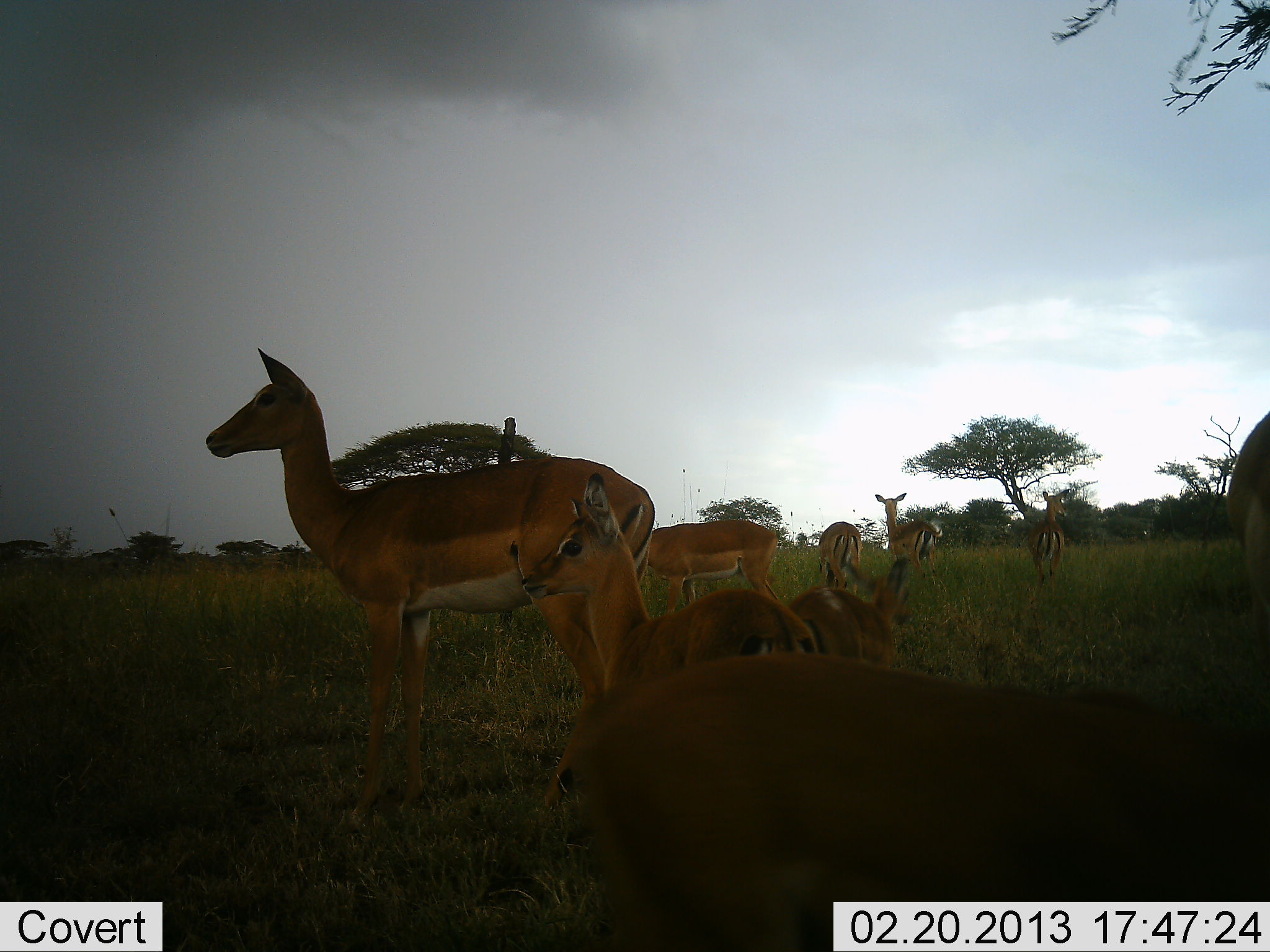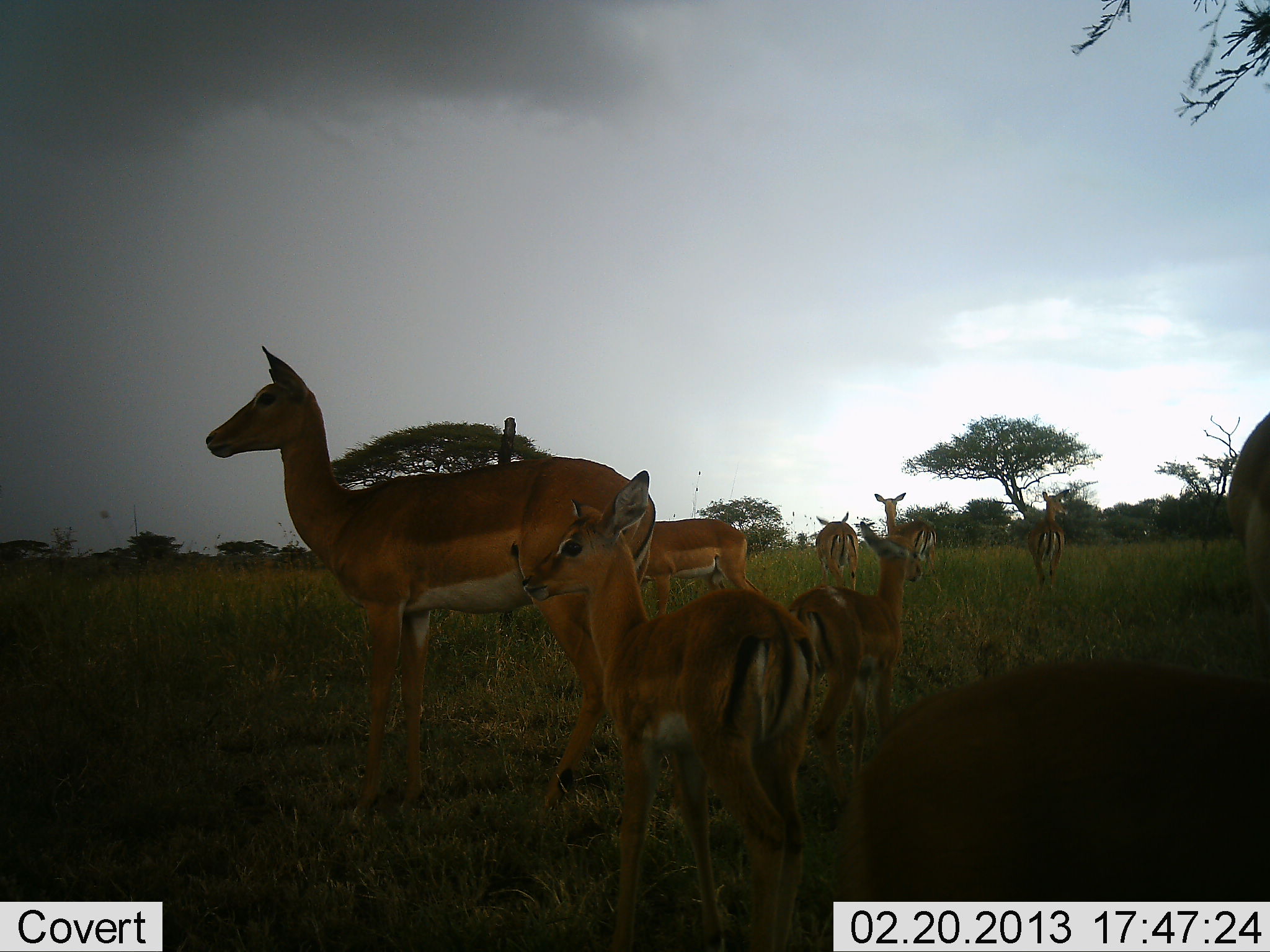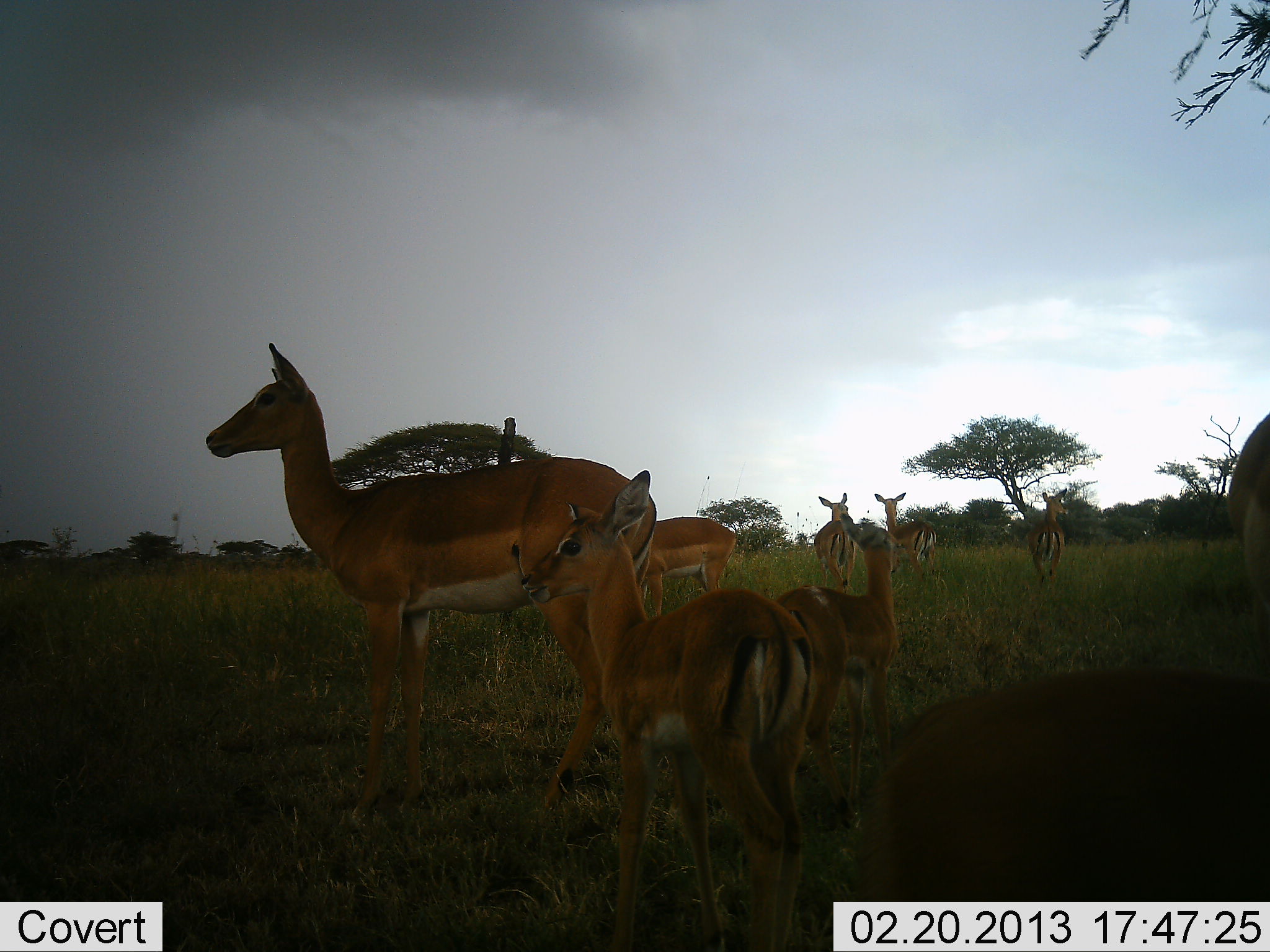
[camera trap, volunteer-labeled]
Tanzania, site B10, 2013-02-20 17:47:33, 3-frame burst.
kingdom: Animalia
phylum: Chordata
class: Mammalia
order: Artiodactyla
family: Bovidae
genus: Aepyceros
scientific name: Aepyceros melampus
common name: impala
Impala (Aepyceros melampus), count 9. Behavior (volunteer vote fractions): standing 85%, resting 10%, moving 25%, interacting 10%. Young present (vote fraction): 75%. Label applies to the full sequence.